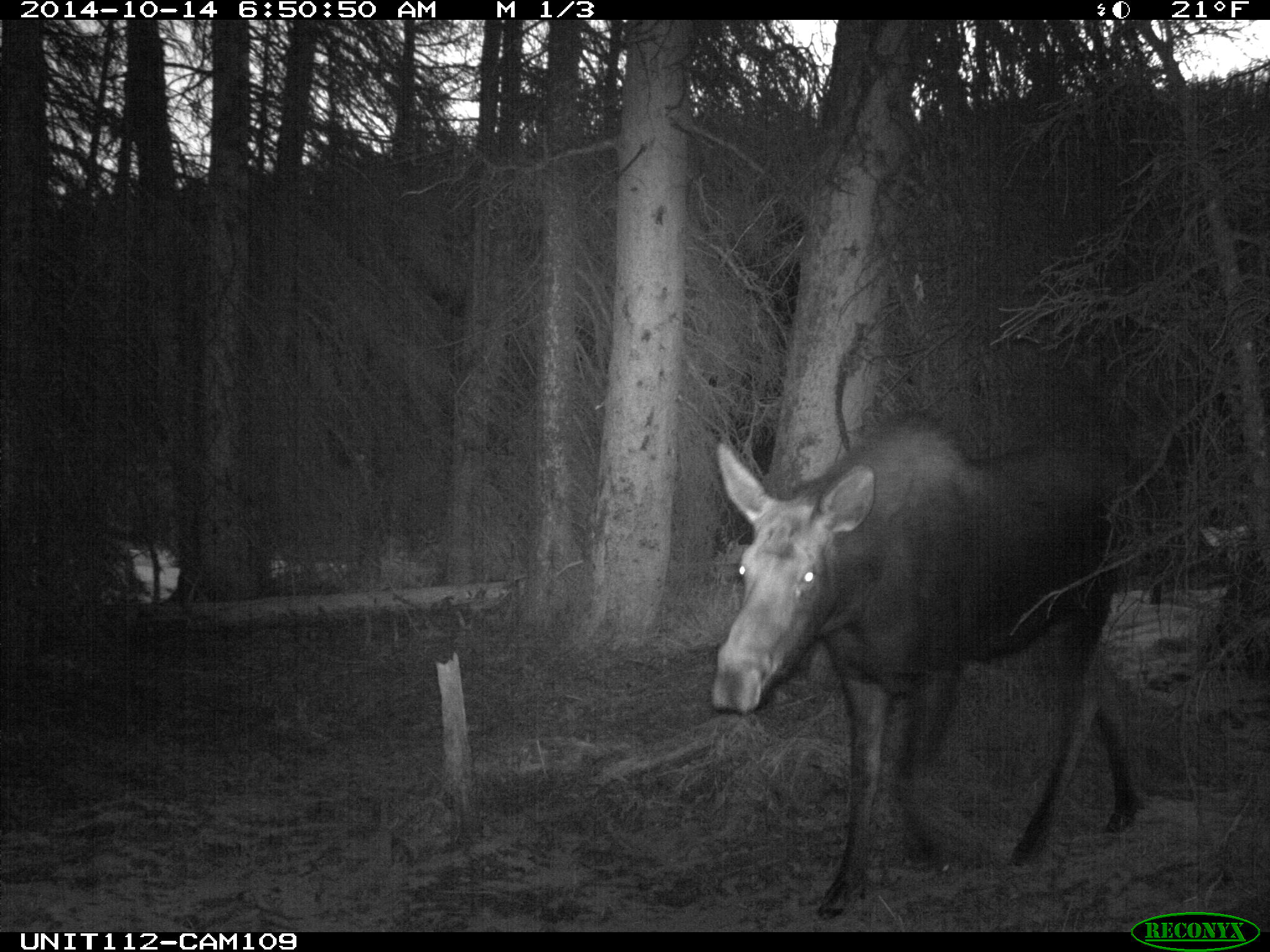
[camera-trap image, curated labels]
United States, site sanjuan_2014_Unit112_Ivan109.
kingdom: Animalia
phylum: Chordata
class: Mammalia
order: Artiodactyla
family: Cervidae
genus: Alces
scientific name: Alces alces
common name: moose